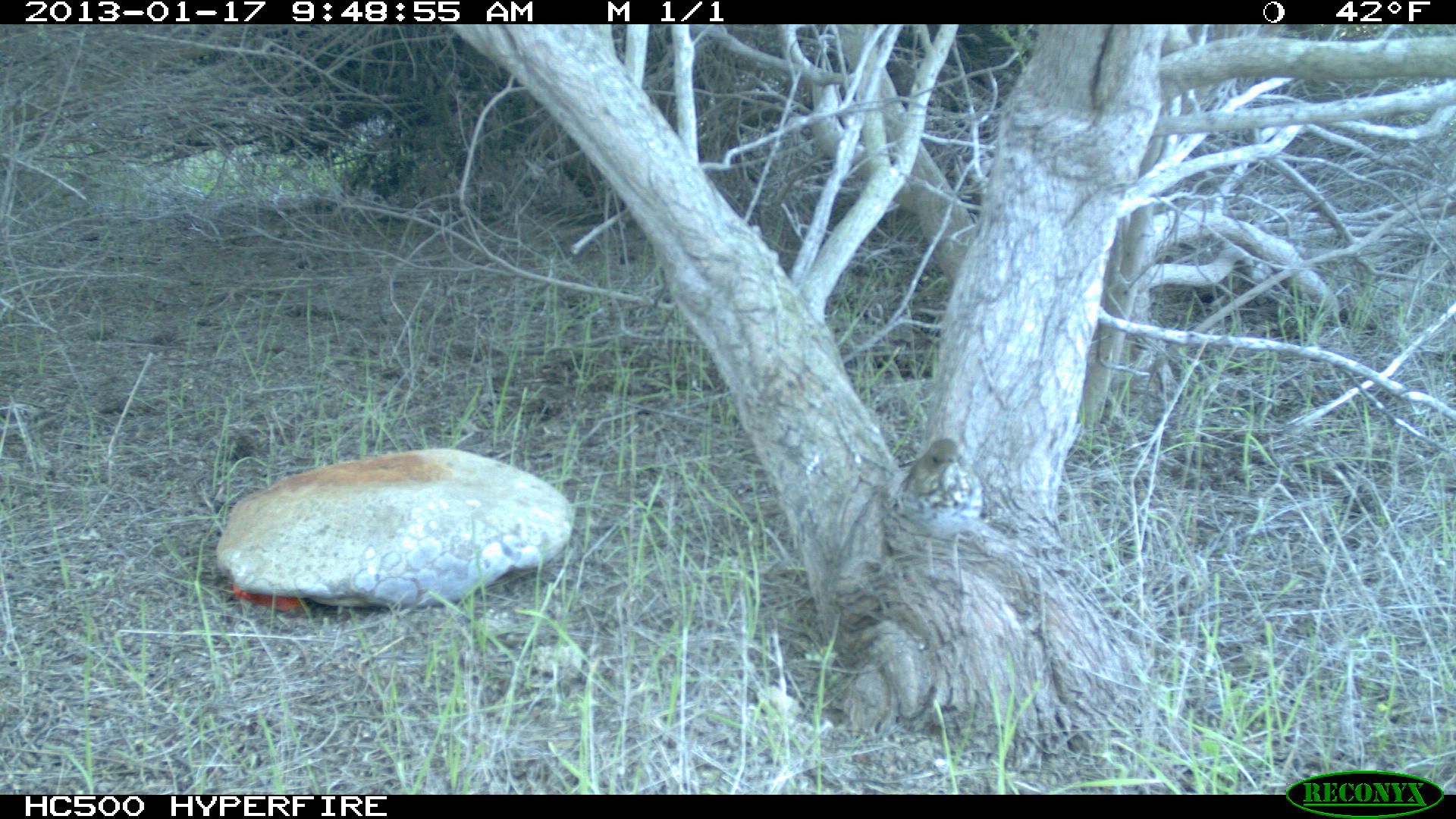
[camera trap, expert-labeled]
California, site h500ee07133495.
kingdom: Animalia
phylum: Chordata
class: Aves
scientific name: Aves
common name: bird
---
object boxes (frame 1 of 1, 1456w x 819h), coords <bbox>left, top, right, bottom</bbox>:
bird: <bbox>889, 437, 984, 526</bbox>